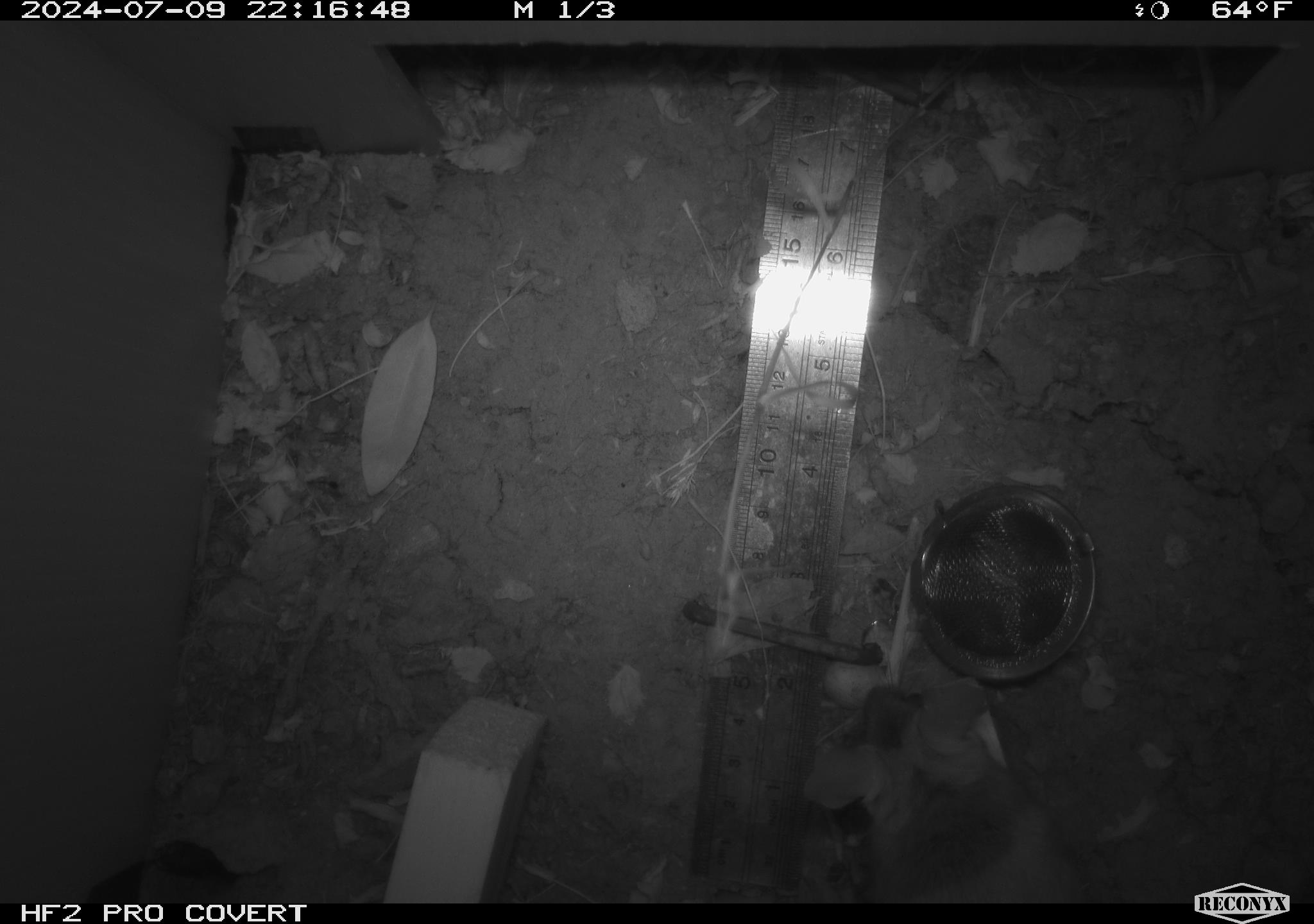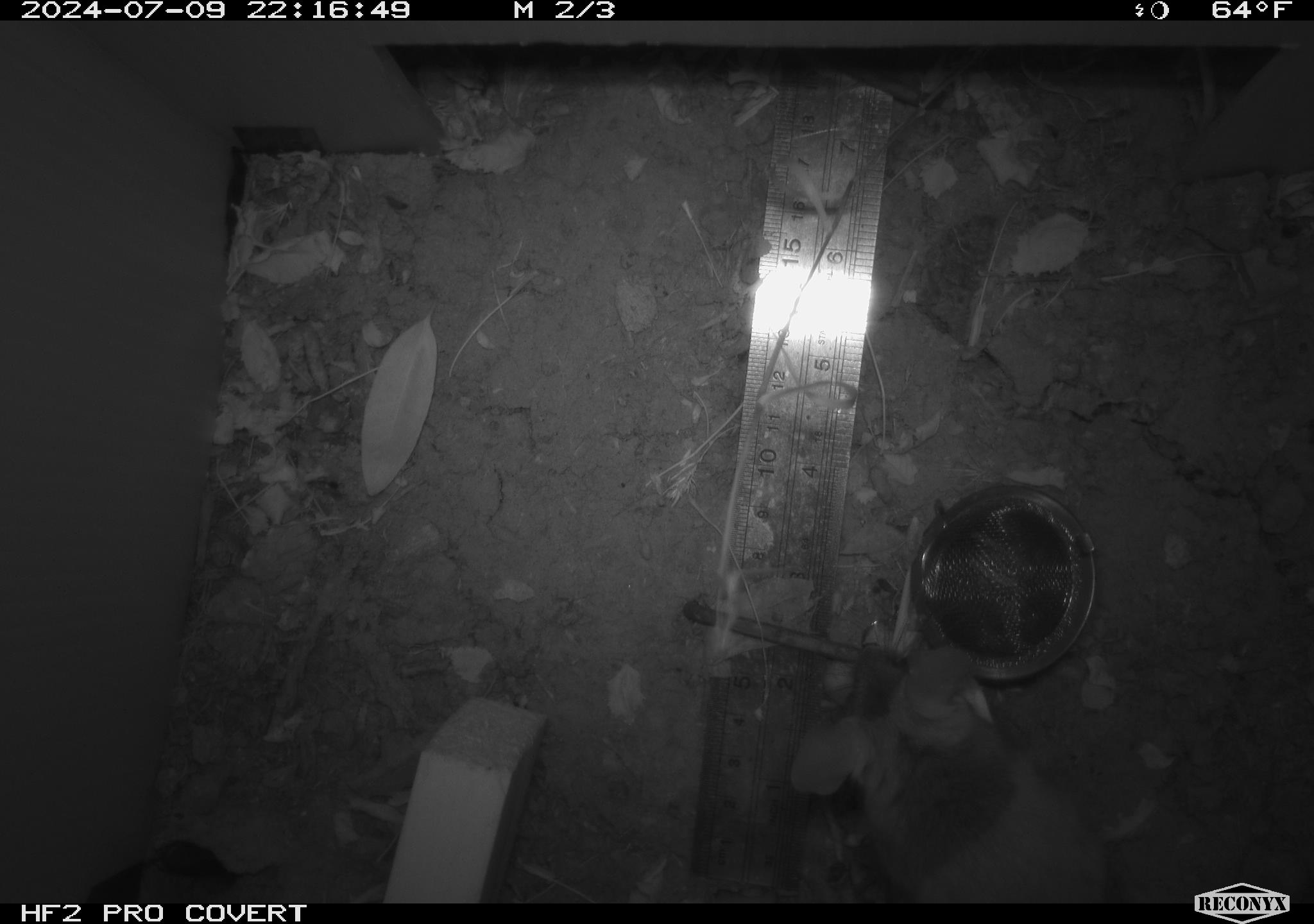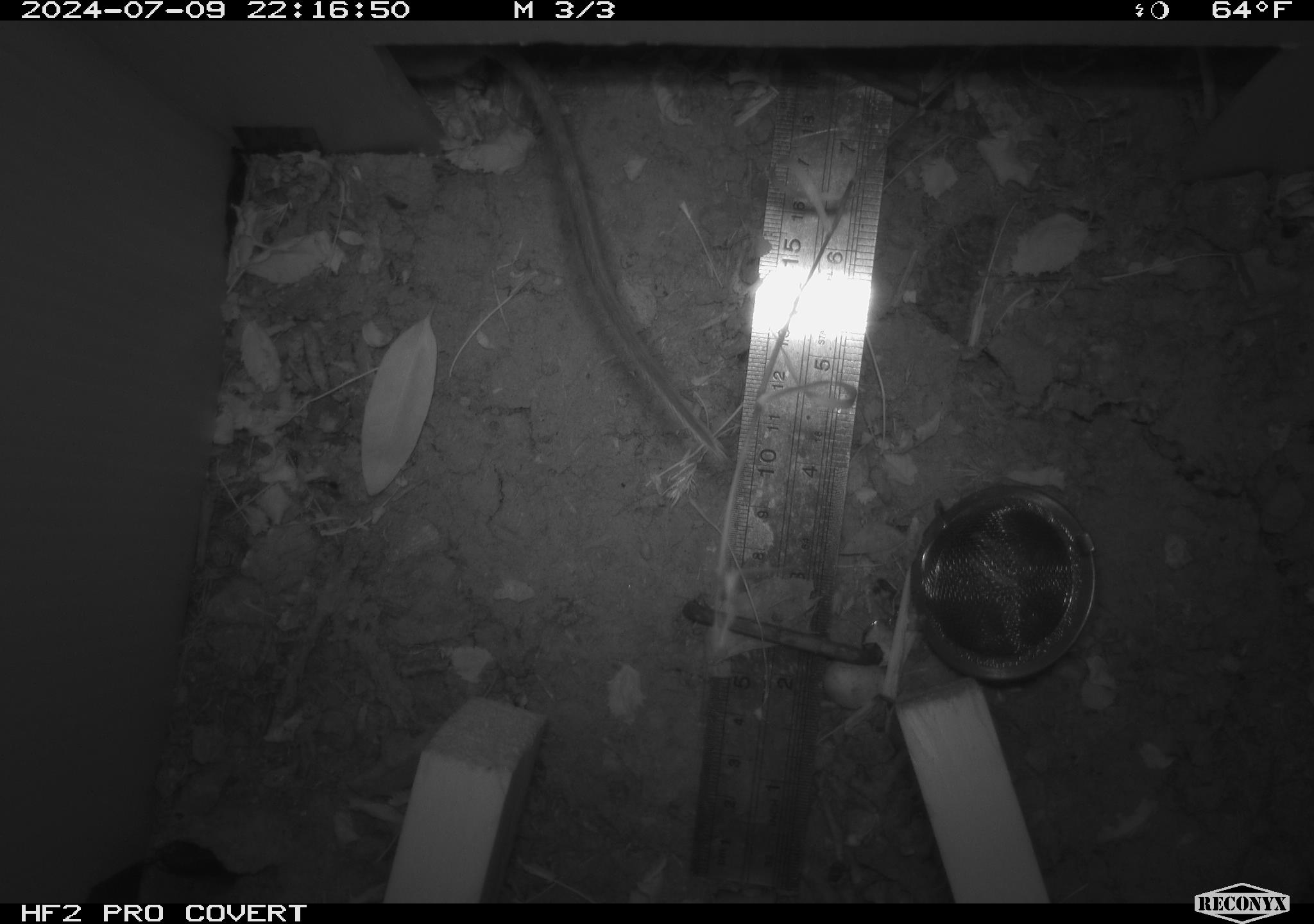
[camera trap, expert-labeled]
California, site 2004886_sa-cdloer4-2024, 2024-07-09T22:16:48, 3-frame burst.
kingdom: Animalia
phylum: Chordata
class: Mammalia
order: Rodentia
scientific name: Rodentia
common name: rodent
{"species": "rodent (Rodentia)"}